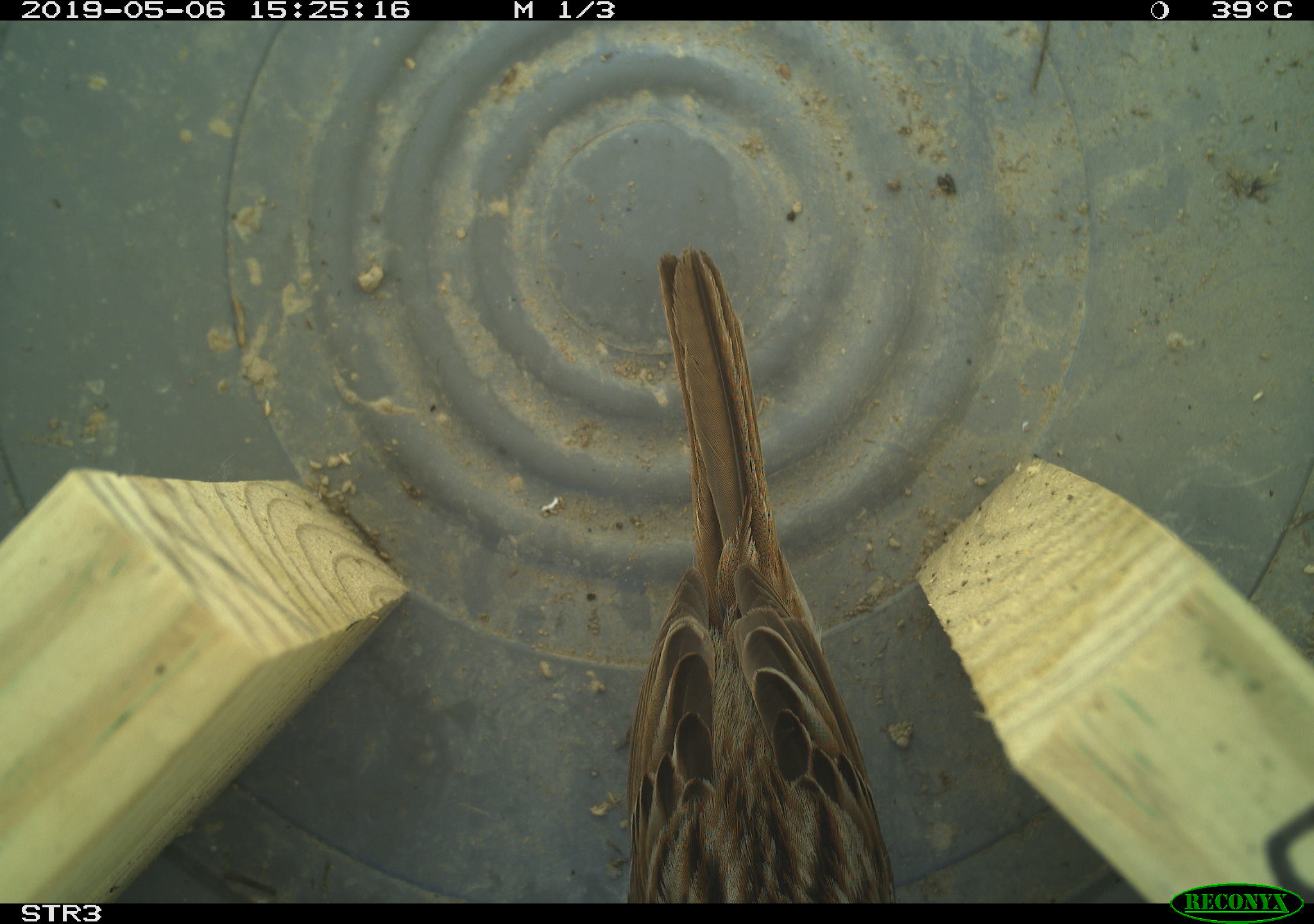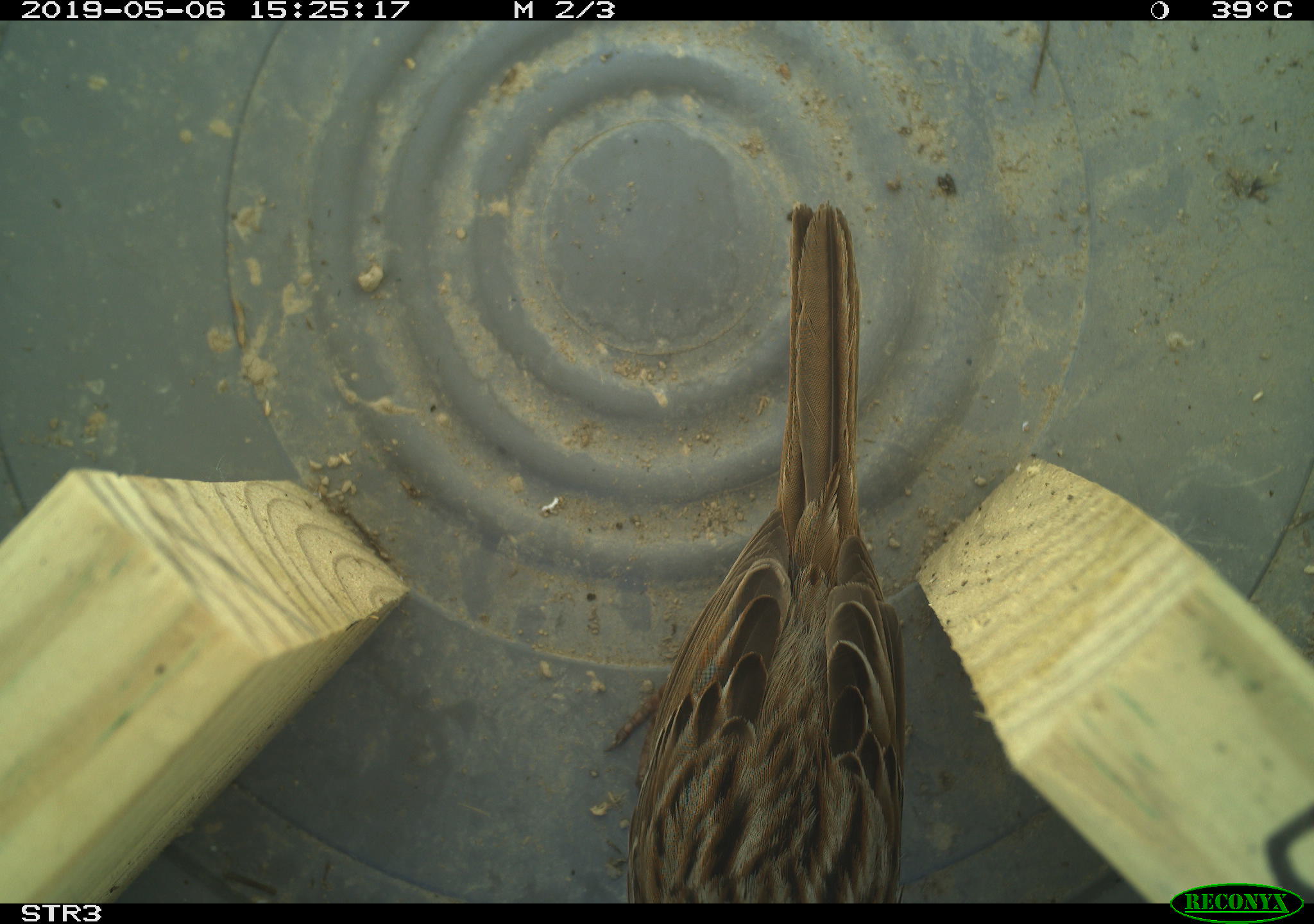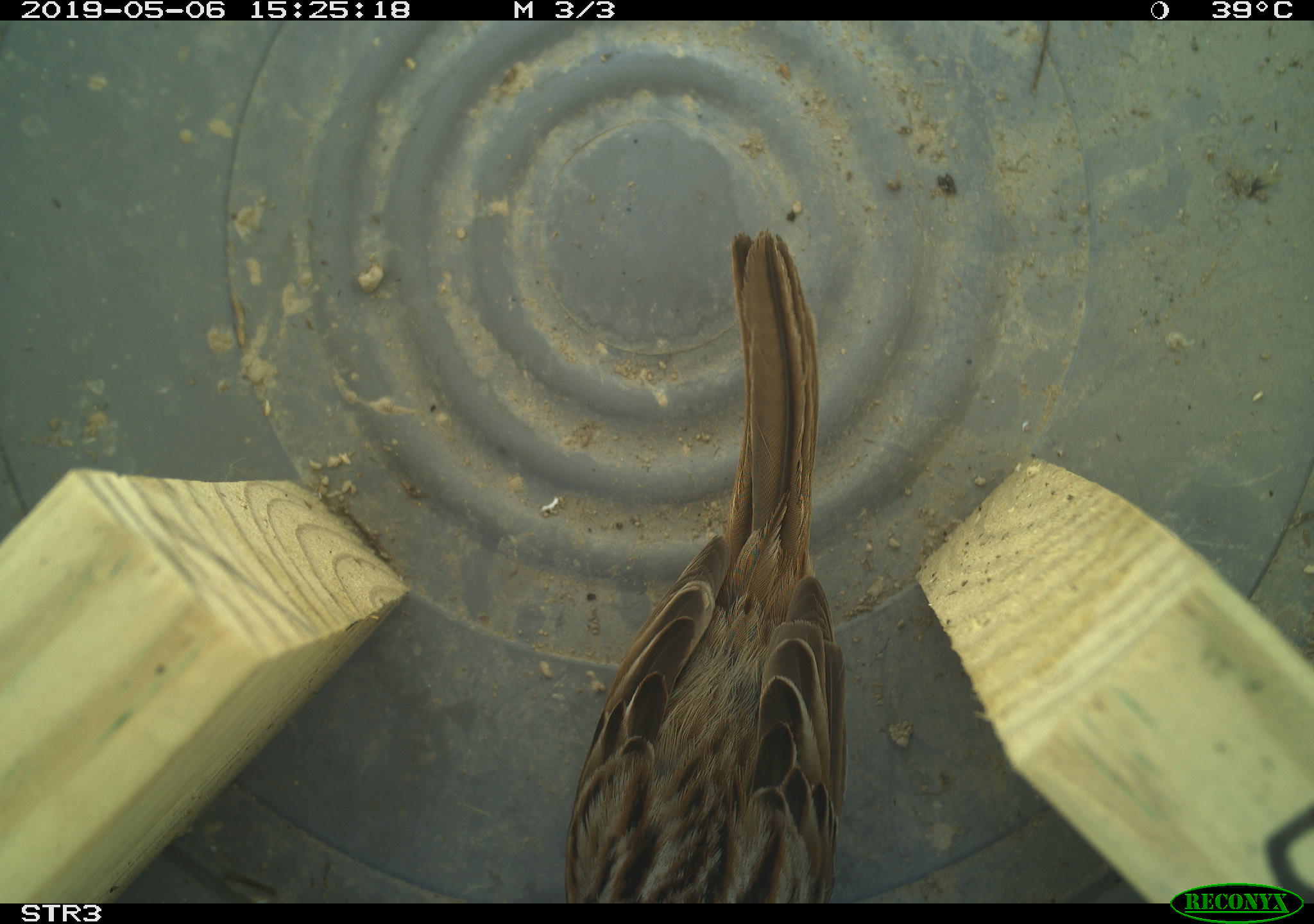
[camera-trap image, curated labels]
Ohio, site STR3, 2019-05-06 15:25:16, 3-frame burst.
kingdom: Animalia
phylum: Chordata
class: Aves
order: Passeriformes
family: Passerellidae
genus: Melospiza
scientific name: Melospiza melodia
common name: song sparrow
Song sparrow (Melospiza melodia).